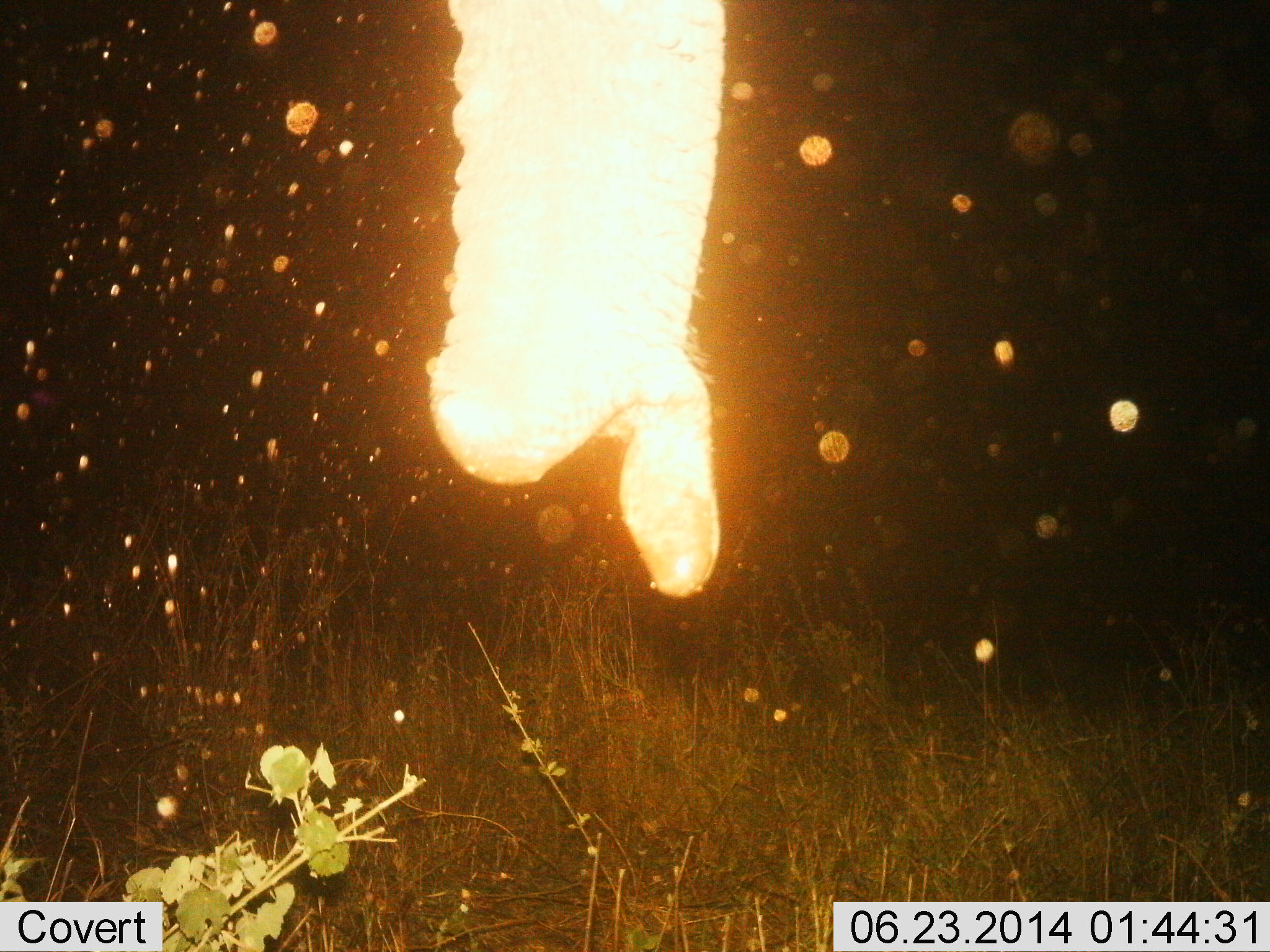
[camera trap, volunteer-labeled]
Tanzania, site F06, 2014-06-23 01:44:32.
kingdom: Animalia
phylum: Chordata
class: Mammalia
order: Proboscidea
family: Elephantidae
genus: Loxodonta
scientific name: Loxodonta africana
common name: african bush elephant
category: elephant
Elephant (african bush elephant) (Loxodonta africana), count 1. Behavior (volunteer vote fractions): standing 90%, resting 0%, moving 0%, interacting 10%. Young present (vote fraction): 0%. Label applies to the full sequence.